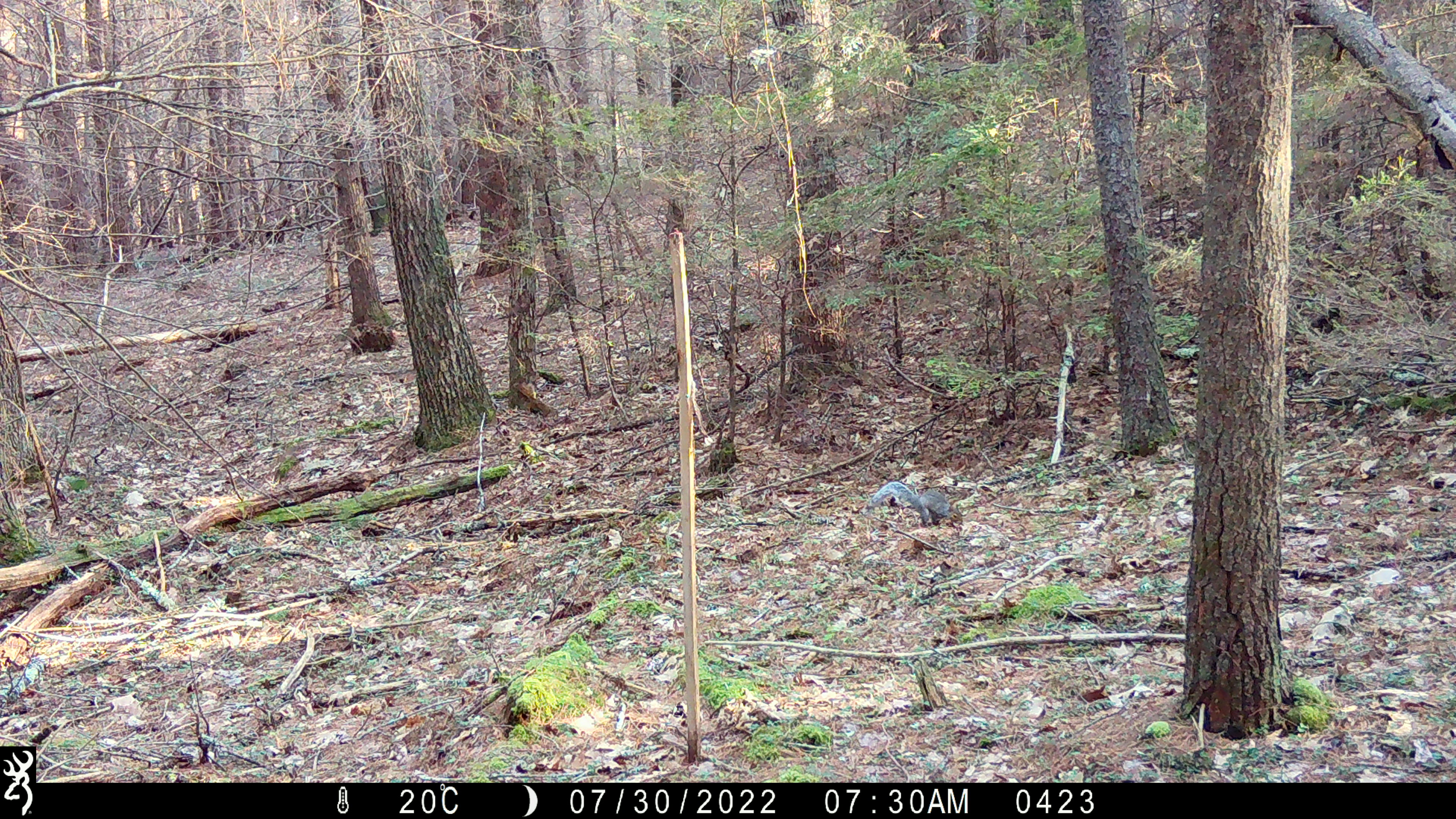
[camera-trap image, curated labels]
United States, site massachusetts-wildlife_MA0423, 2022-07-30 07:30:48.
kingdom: Animalia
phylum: Chordata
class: Mammalia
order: Rodentia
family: Sciuridae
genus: Sciurus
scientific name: Sciurus carolinensis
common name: gray squirrel